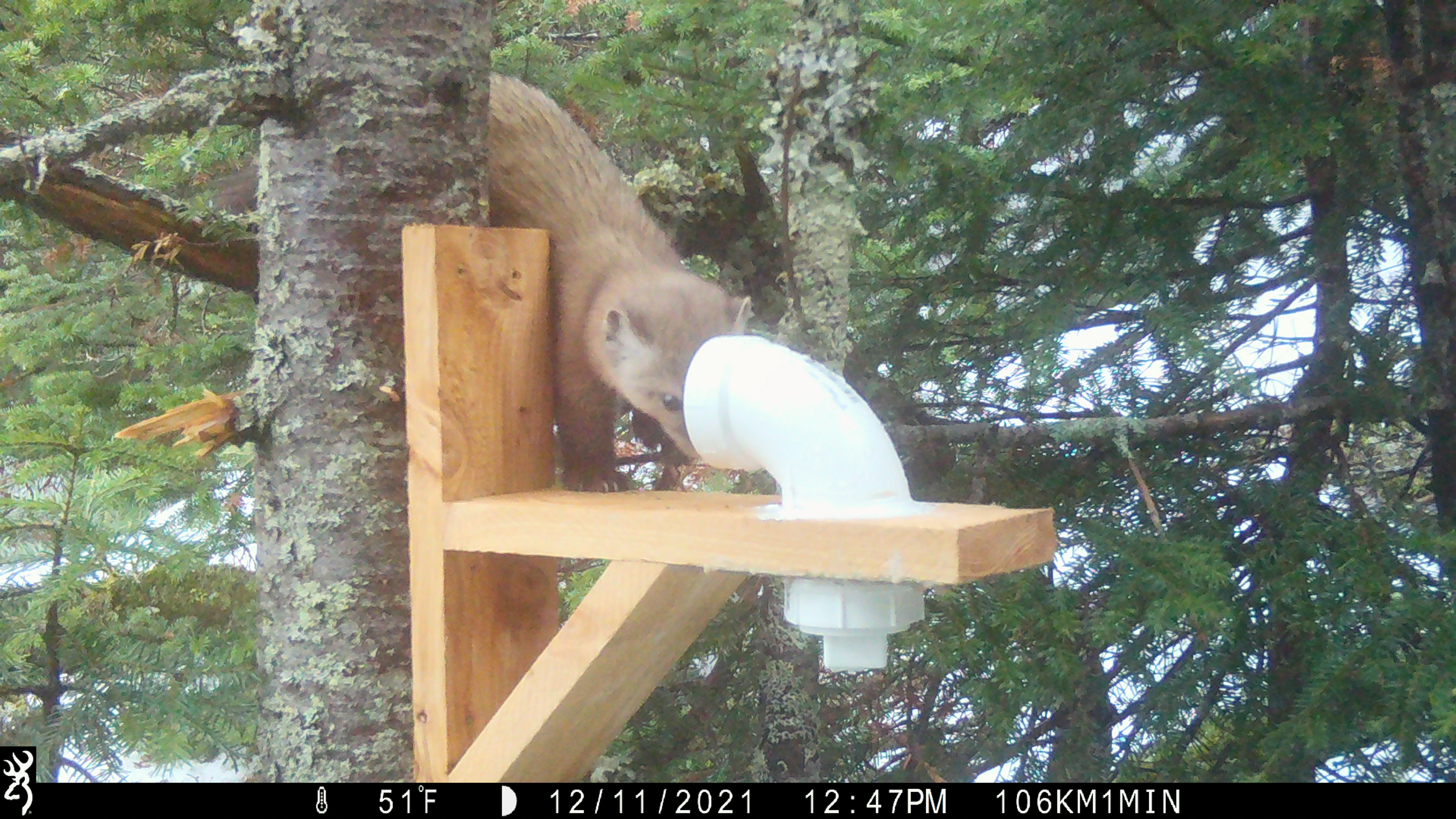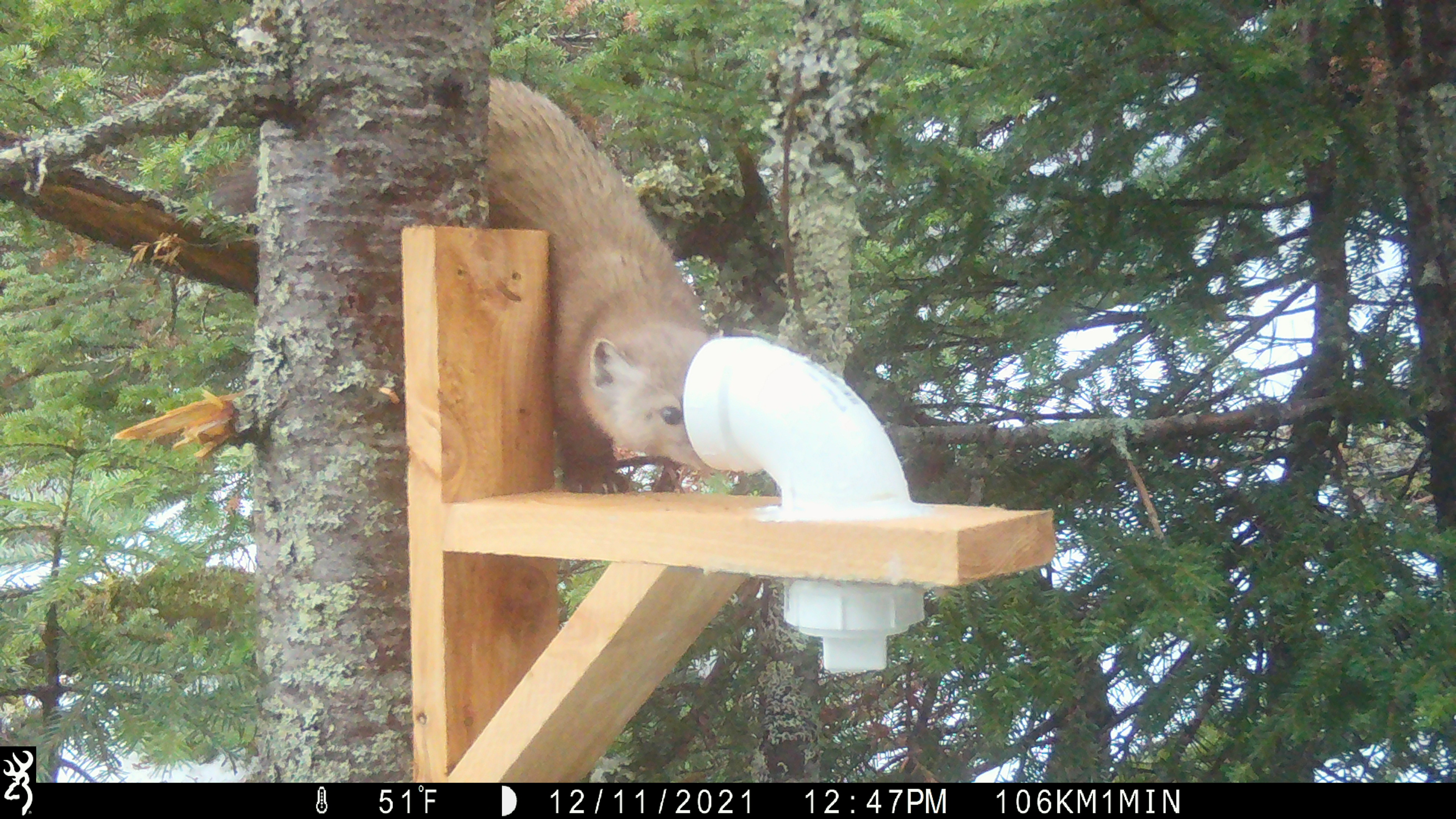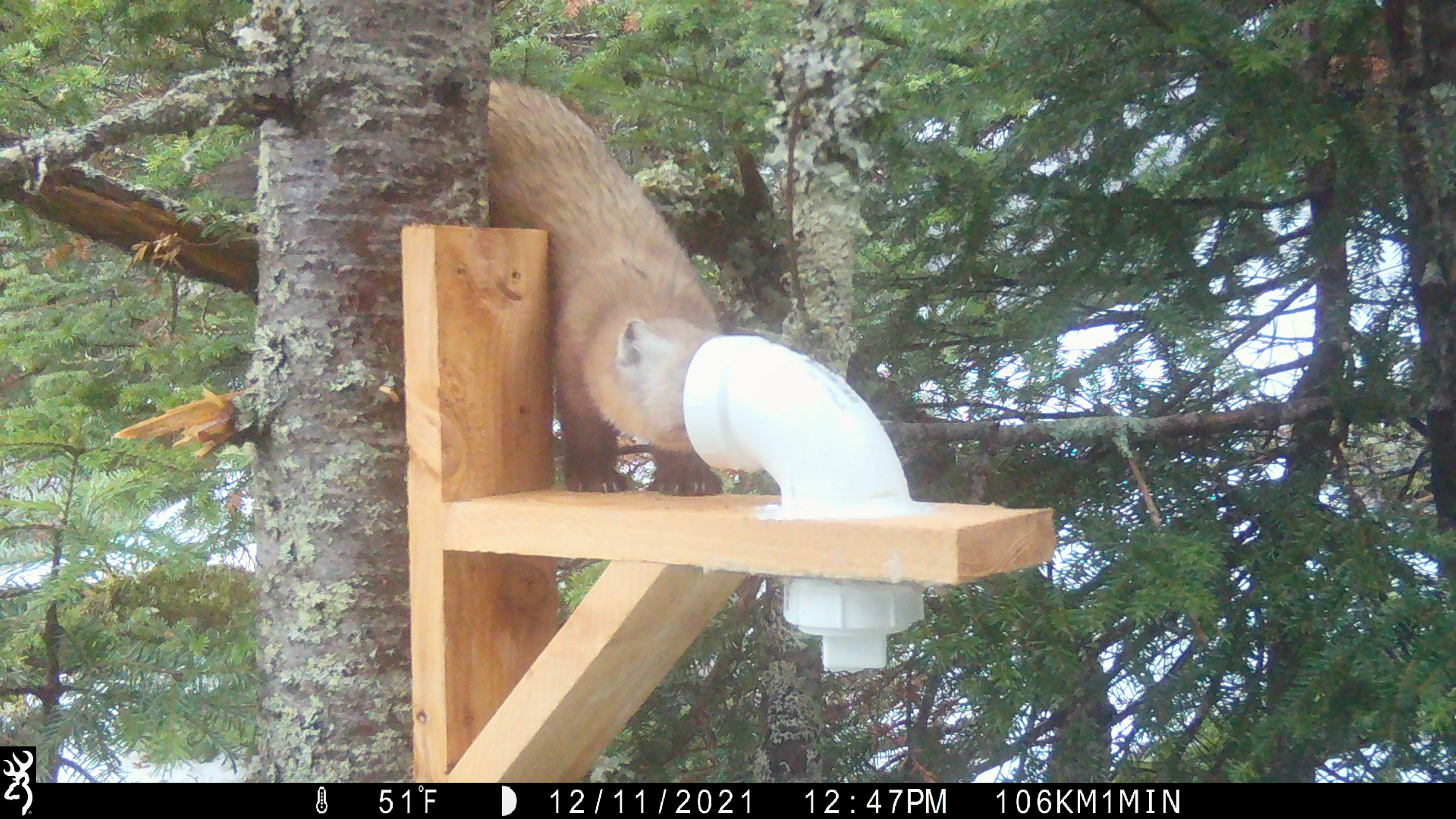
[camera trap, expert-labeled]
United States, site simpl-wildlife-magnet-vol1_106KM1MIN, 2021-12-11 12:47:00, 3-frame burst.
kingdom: Animalia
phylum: Chordata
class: Mammalia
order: Carnivora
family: Mustelidae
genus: Martes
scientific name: Martes americana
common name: american marten